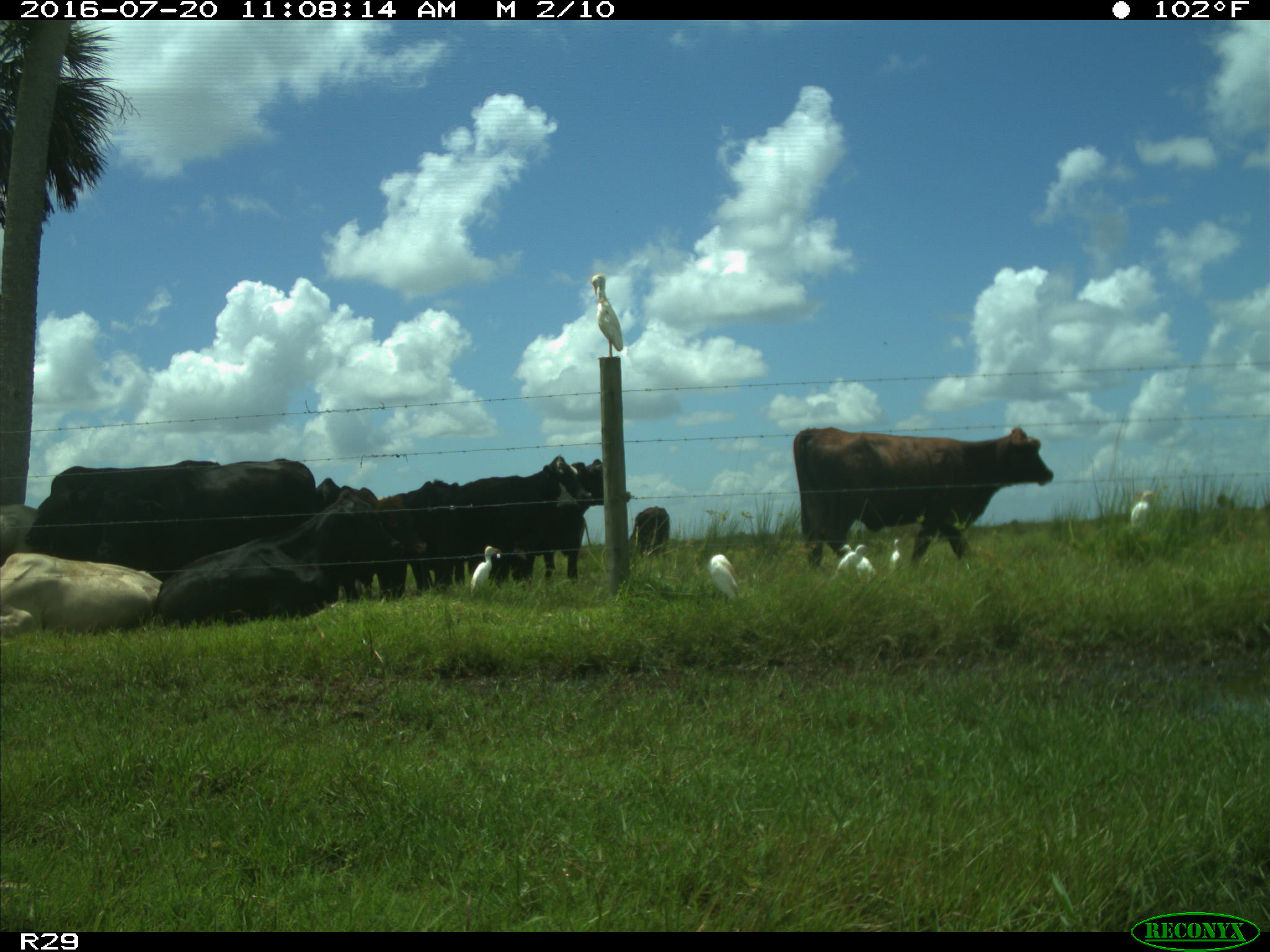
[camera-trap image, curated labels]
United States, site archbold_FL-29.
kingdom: Animalia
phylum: Chordata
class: Aves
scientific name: Aves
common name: birds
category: unidentified bird